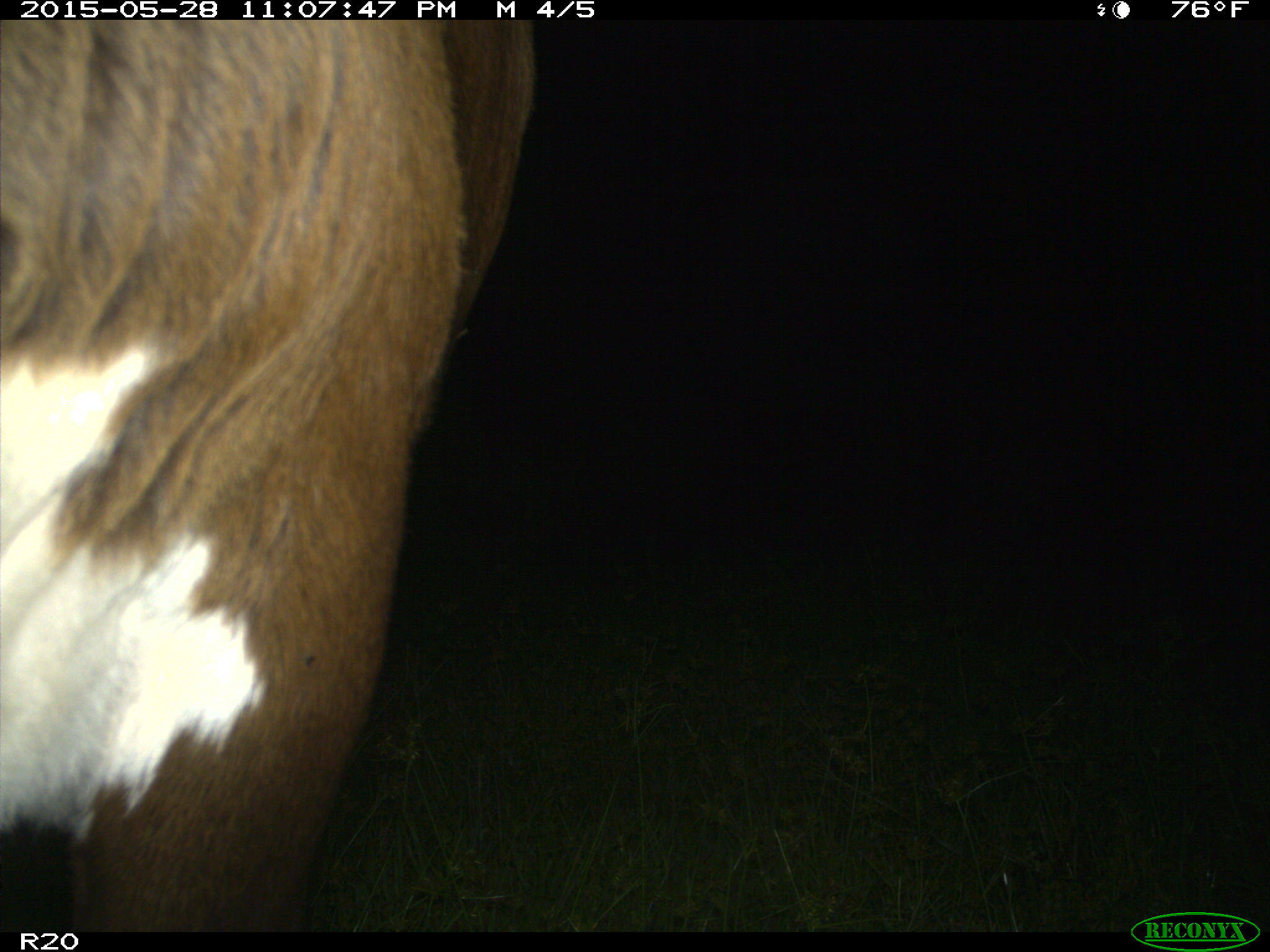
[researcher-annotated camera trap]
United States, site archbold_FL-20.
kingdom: Animalia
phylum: Chordata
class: Mammalia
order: Artiodactyla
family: Bovidae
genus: Bos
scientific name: Bos taurus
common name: domestic cow